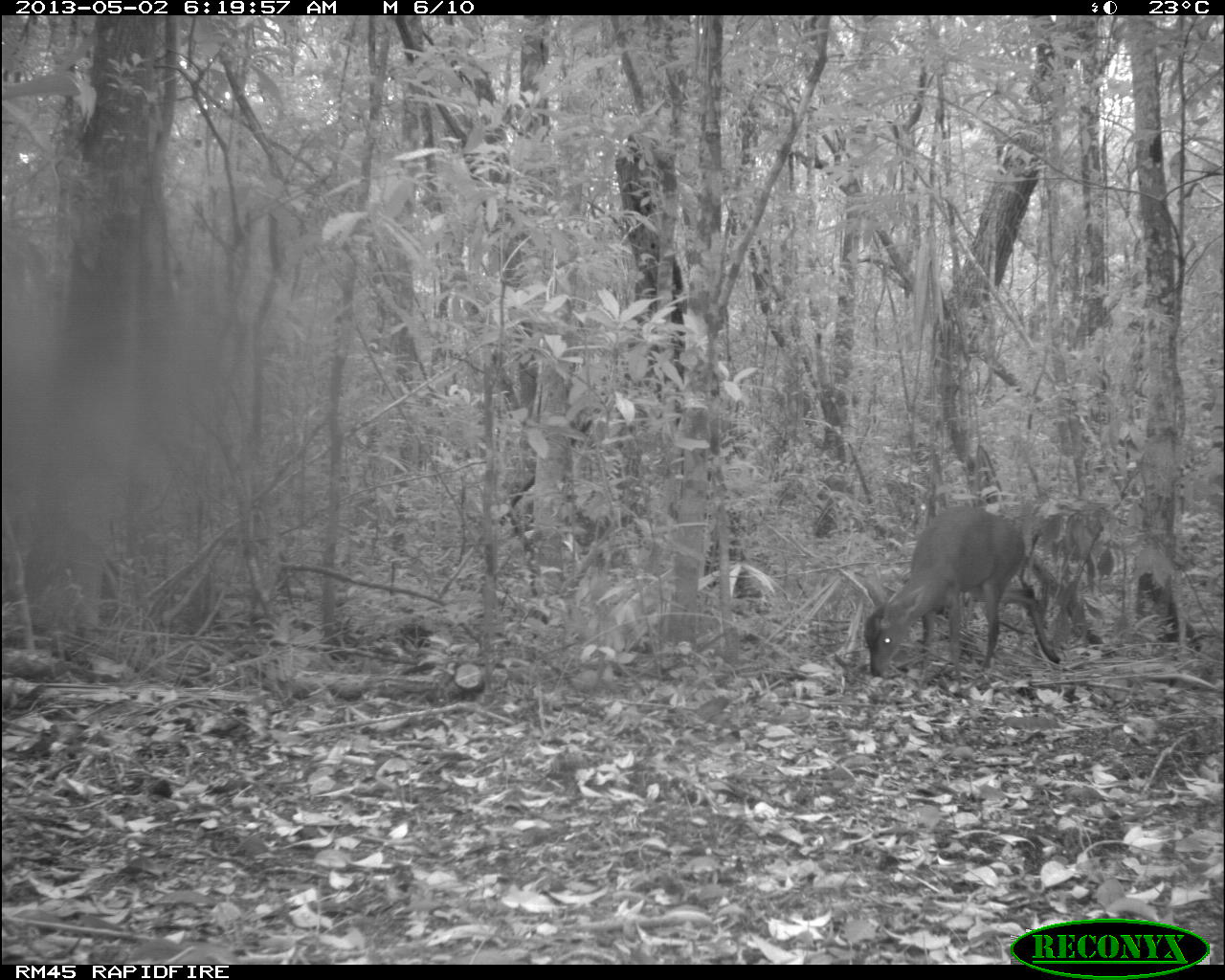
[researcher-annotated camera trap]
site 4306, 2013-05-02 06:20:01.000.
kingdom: Animalia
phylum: Chordata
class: Mammalia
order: Artiodactyla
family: Cervidae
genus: Mazama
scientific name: Mazama temama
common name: central american red brocket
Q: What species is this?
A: Mazama temama (central american red brocket).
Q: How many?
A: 1.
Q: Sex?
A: Male.